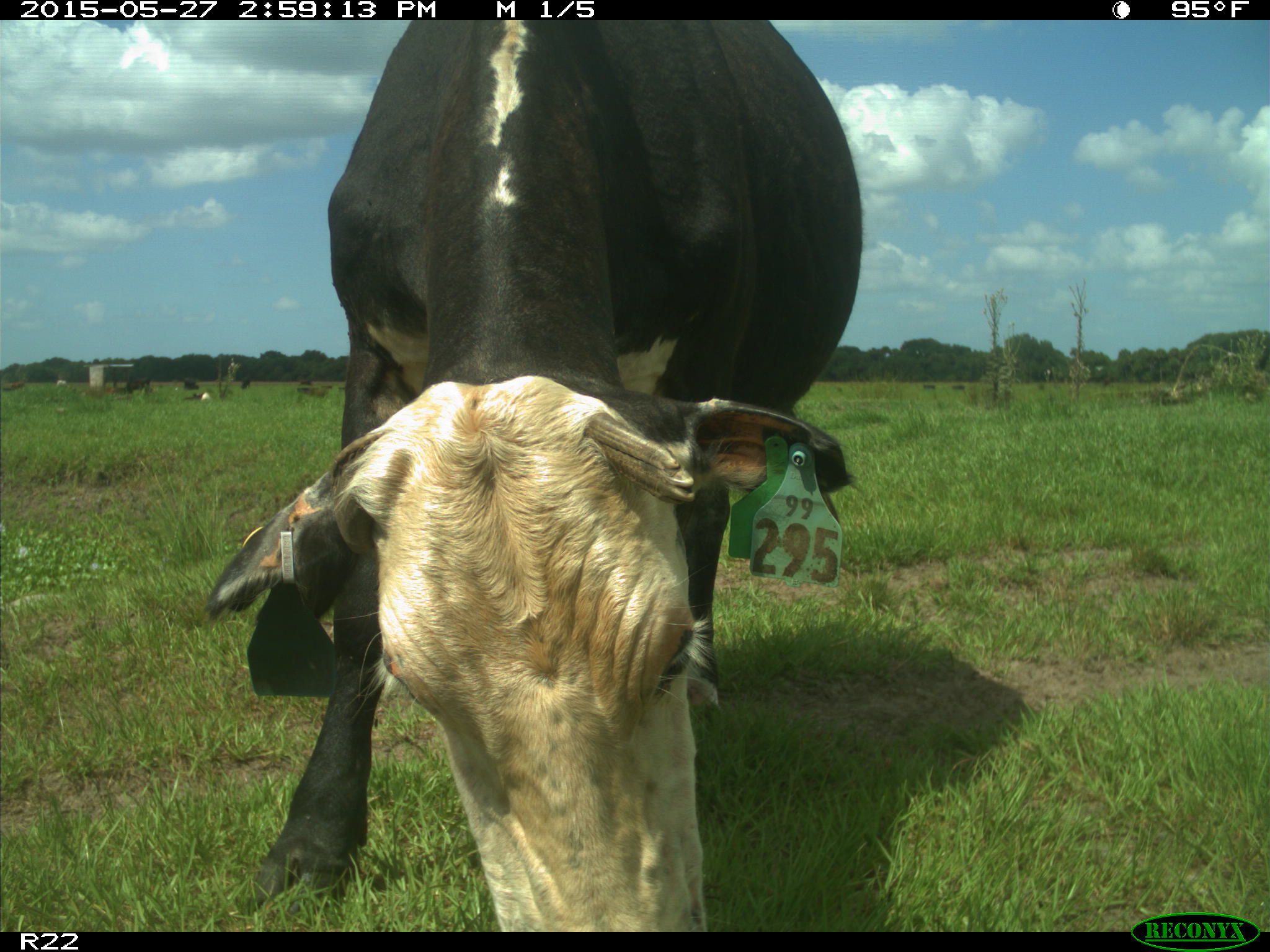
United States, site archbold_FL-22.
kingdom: Animalia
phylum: Chordata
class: Mammalia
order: Artiodactyla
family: Bovidae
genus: Bos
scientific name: Bos taurus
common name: domestic cow